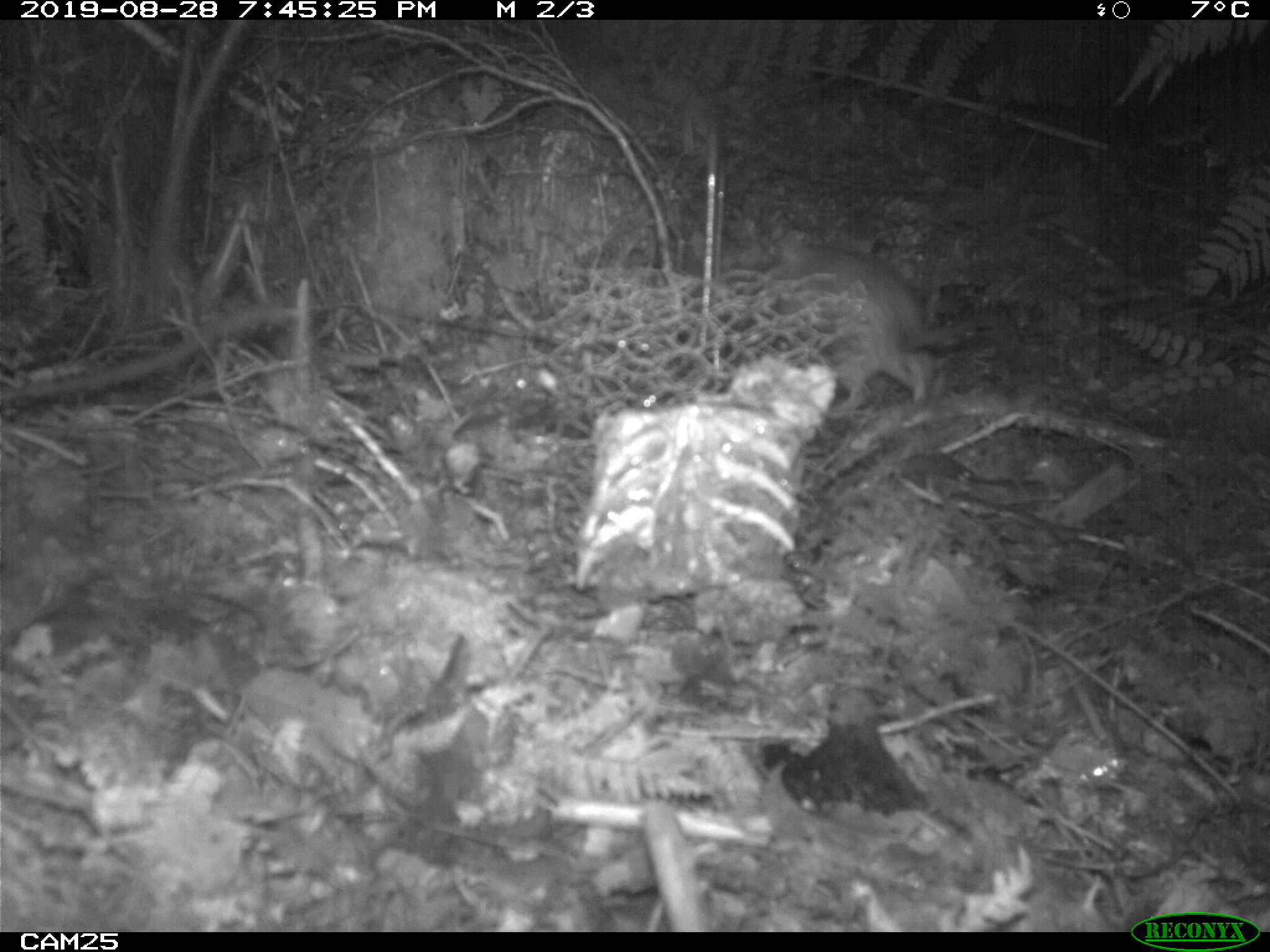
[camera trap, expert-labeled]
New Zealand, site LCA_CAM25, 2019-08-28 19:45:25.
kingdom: Animalia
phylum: Chordata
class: Mammalia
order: Rodentia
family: Muridae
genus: Rattus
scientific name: Rattus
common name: rat